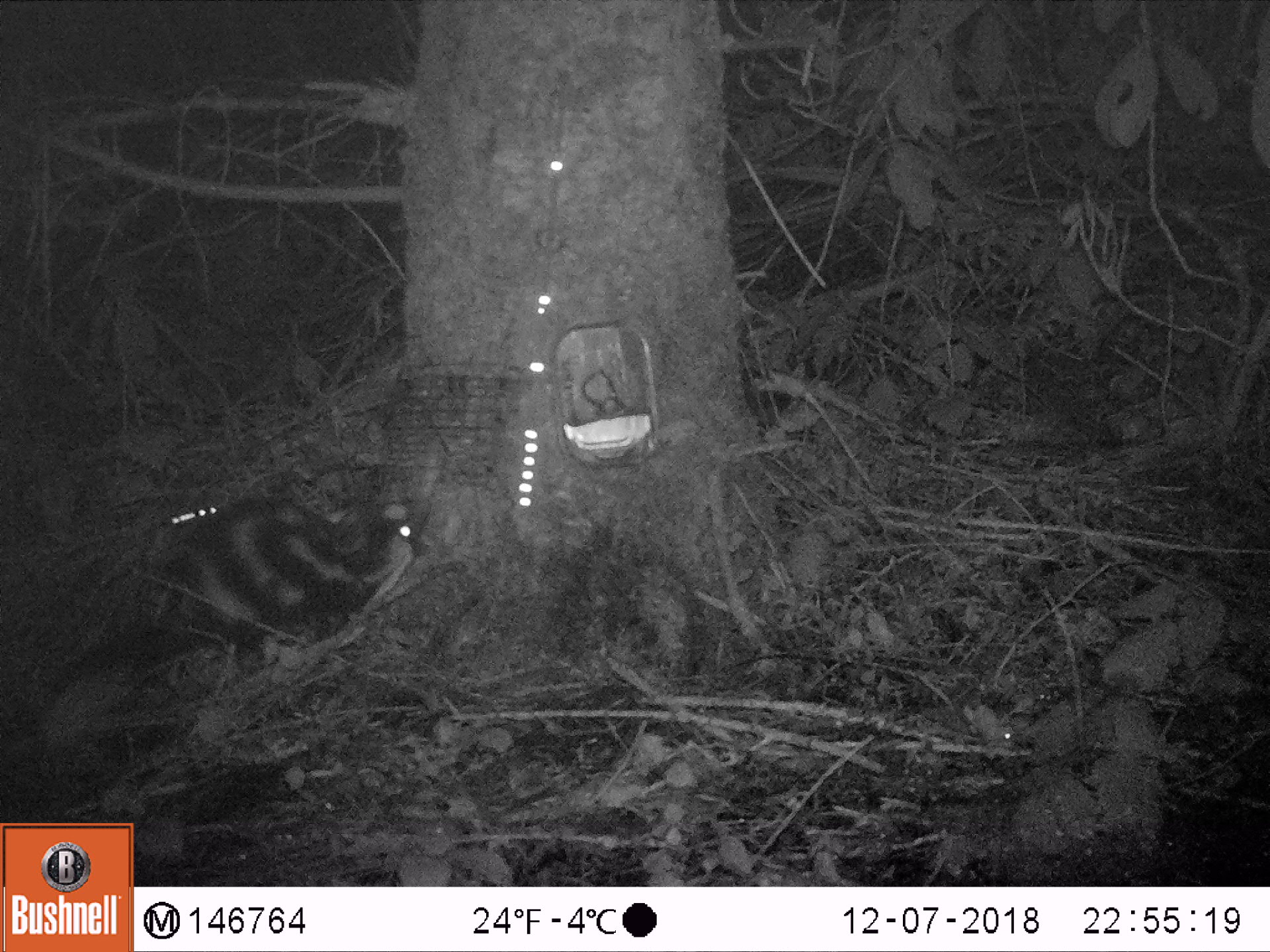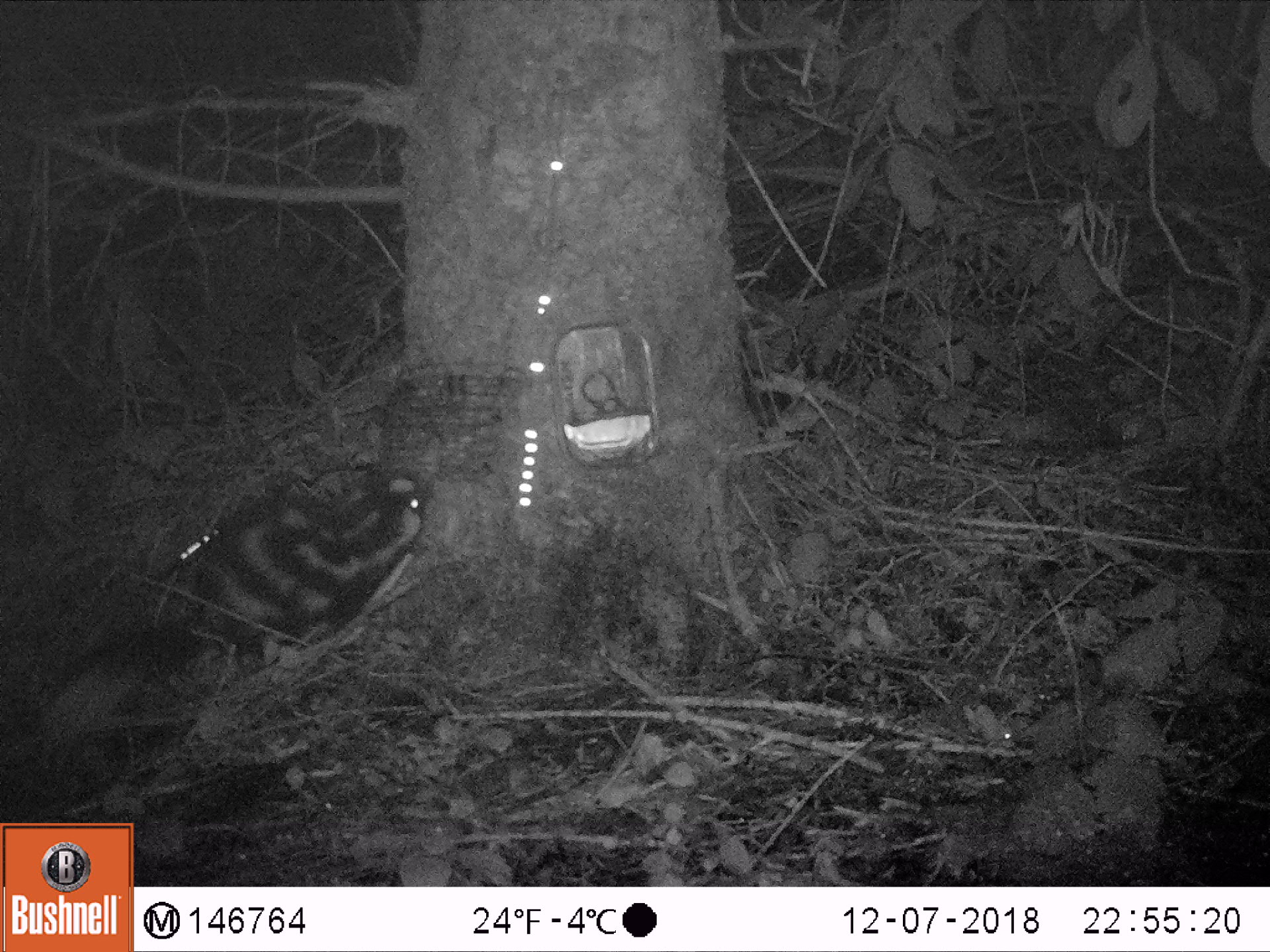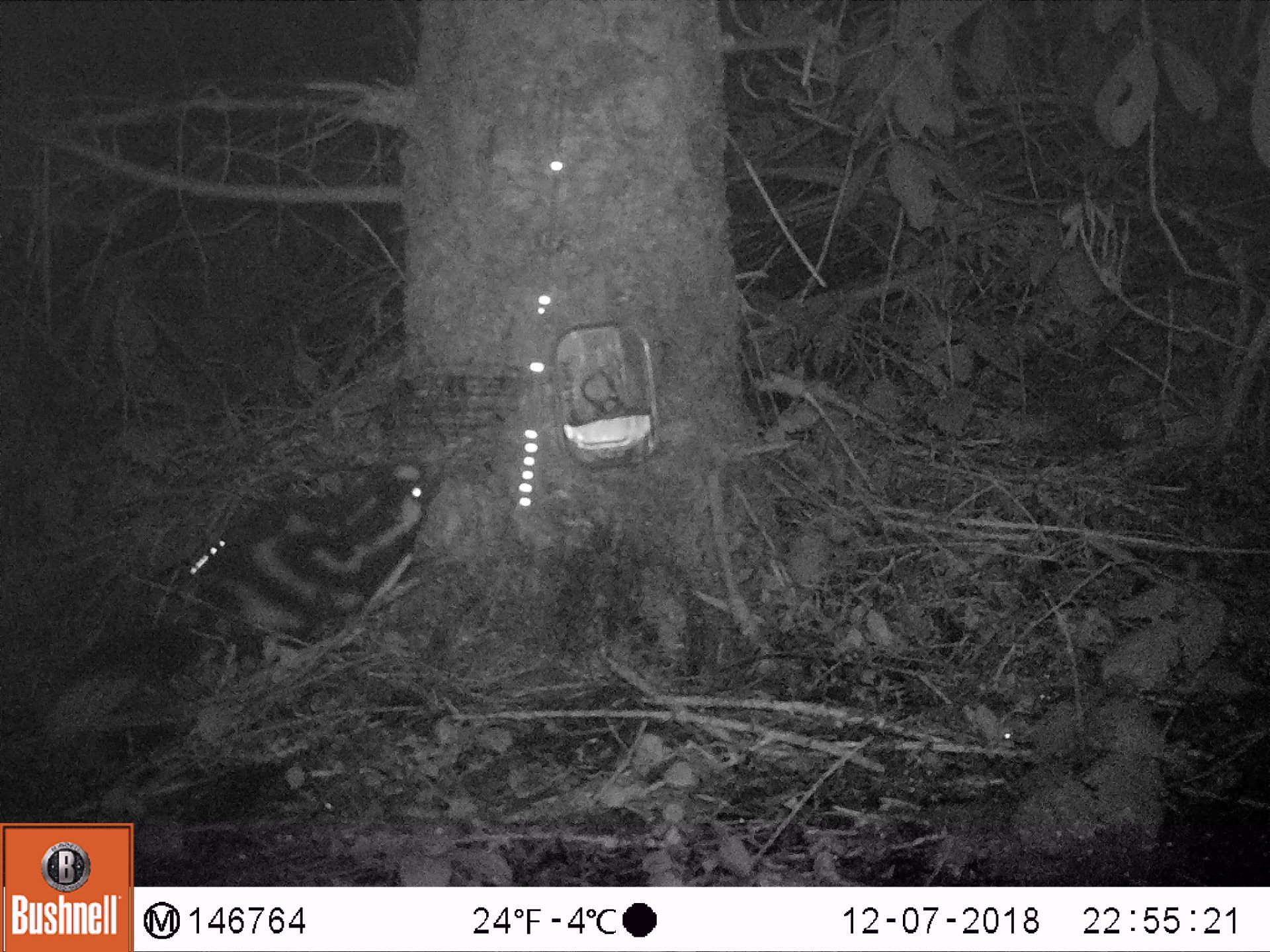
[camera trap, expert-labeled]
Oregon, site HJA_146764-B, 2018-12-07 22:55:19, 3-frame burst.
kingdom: Animalia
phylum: Chordata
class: Mammalia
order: Carnivora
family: Mephitidae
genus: Spilogale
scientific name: Spilogale gracilis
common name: western spotted skunk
Western spotted skunk (Spilogale gracilis).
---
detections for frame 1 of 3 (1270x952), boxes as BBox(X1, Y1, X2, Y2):
western spotted skunk: BBox(32, 461, 475, 759)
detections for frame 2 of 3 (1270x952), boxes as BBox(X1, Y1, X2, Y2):
western spotted skunk: BBox(19, 445, 475, 762)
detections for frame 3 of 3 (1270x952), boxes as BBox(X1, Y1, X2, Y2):
western spotted skunk: BBox(17, 434, 462, 763)